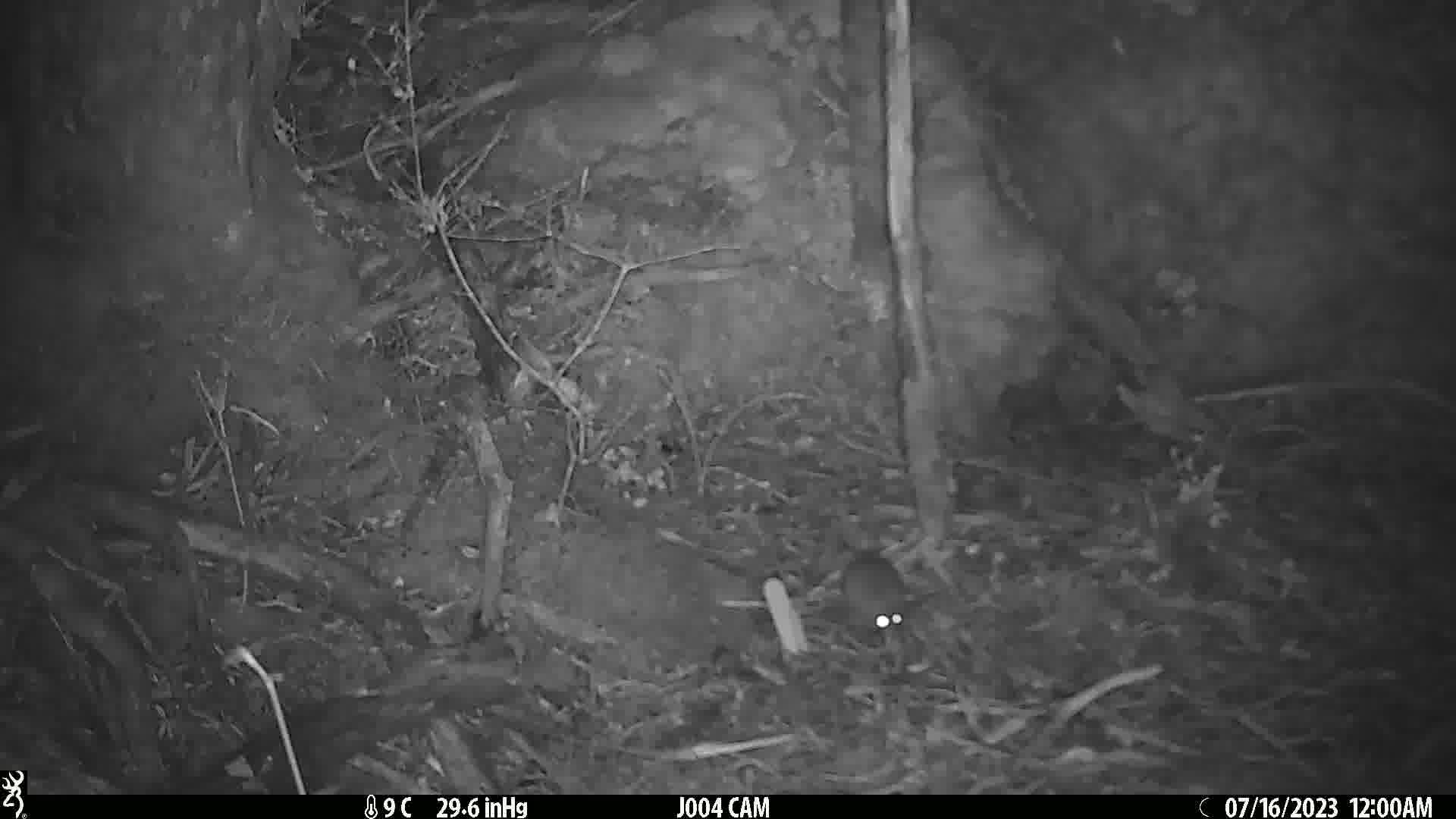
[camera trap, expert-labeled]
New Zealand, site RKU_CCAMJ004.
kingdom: Animalia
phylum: Chordata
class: Mammalia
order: Rodentia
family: Muridae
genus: Rattus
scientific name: Rattus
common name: rat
Rat (Rattus).